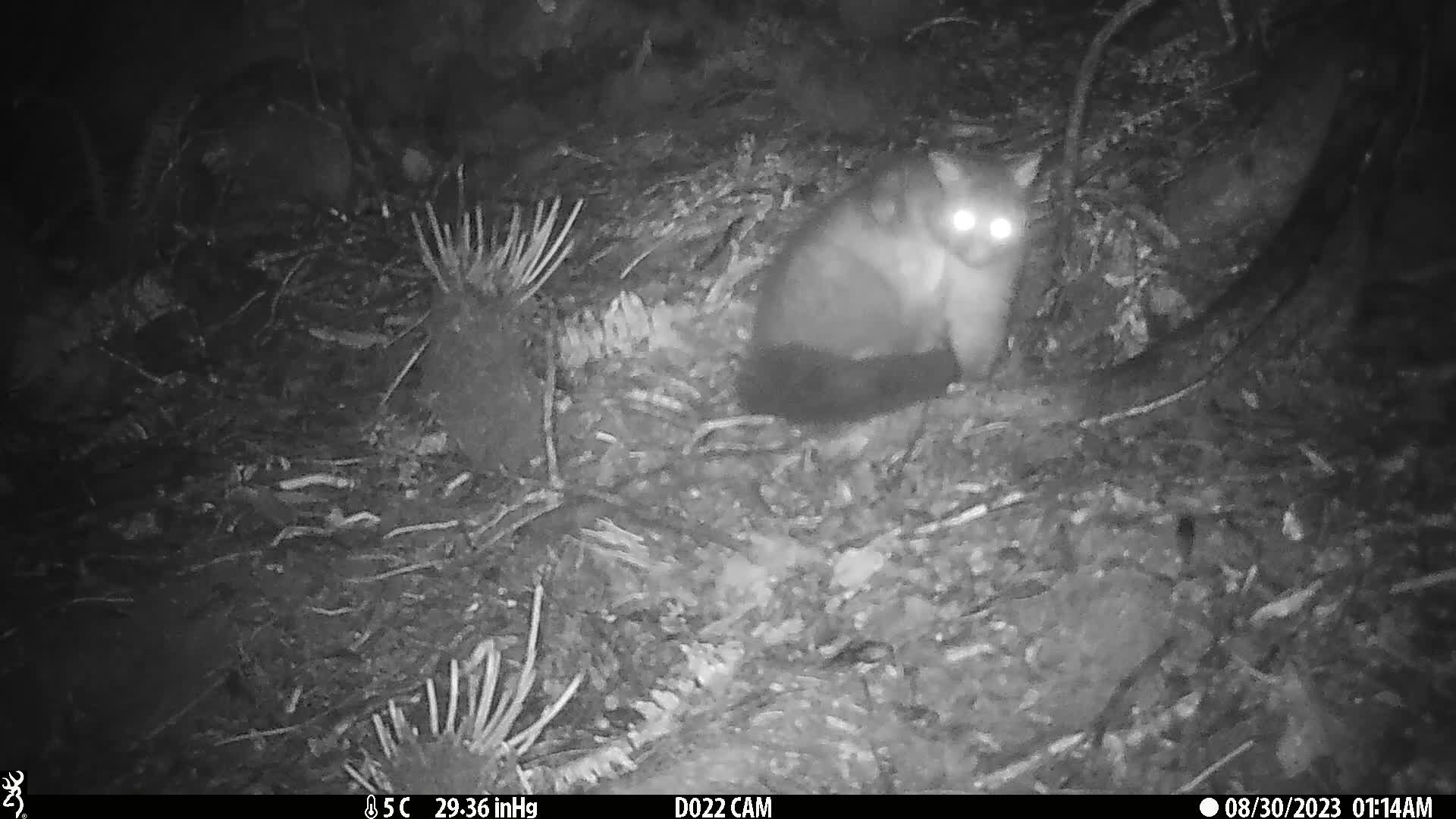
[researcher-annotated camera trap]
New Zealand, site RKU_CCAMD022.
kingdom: Animalia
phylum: Chordata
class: Mammalia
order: Diprotodontia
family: Phalangeridae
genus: Trichosurus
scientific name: Trichosurus vulpecula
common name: common brushtail possum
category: possum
Possum (common brushtail possum) (Trichosurus vulpecula).